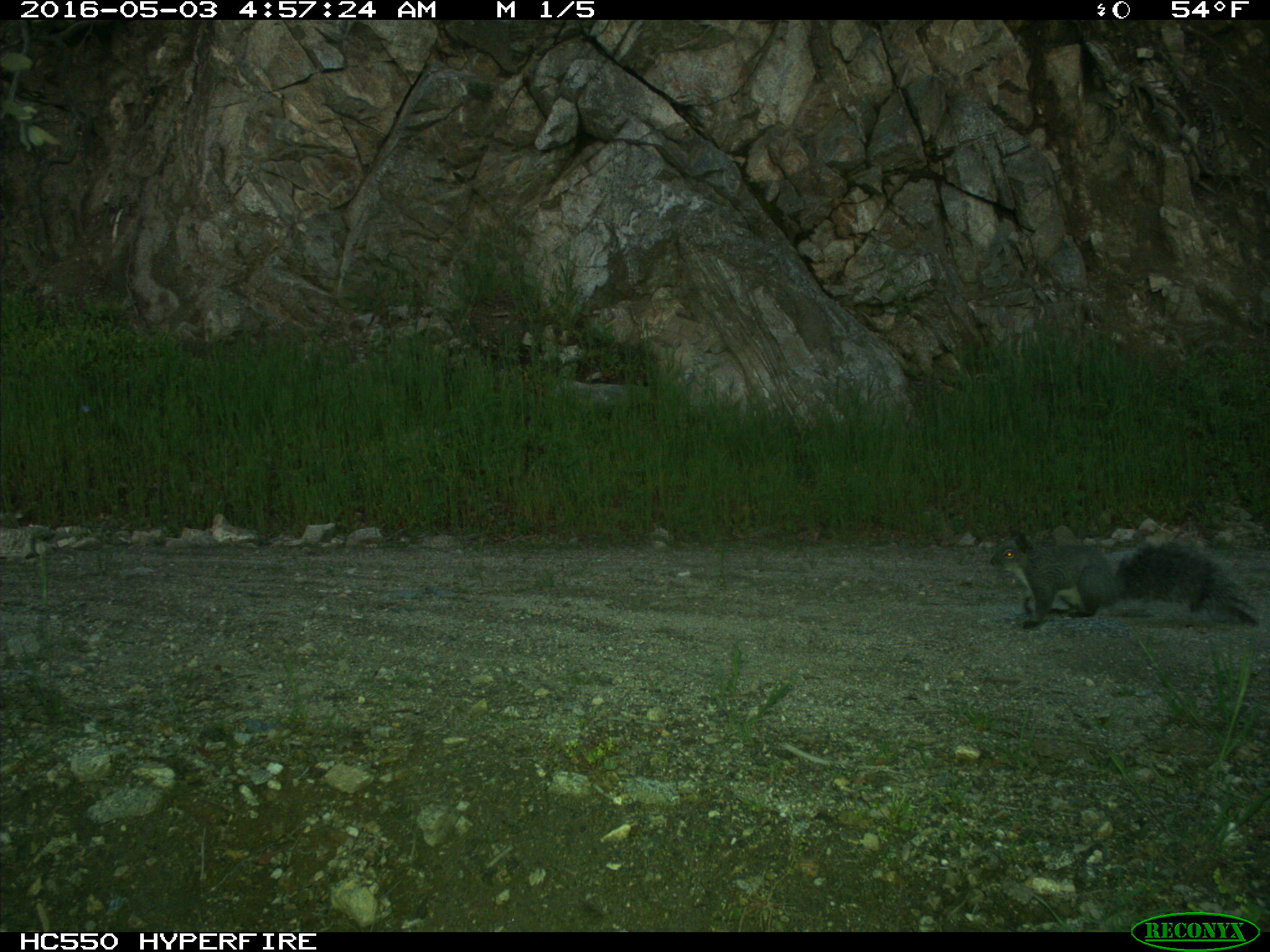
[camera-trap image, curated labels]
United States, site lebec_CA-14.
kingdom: Animalia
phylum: Chordata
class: Mammalia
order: Rodentia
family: Sciuridae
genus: Sciurus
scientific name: Sciurus carolinensis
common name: eastern gray squirrel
Sciurus carolinensis (eastern gray squirrel).